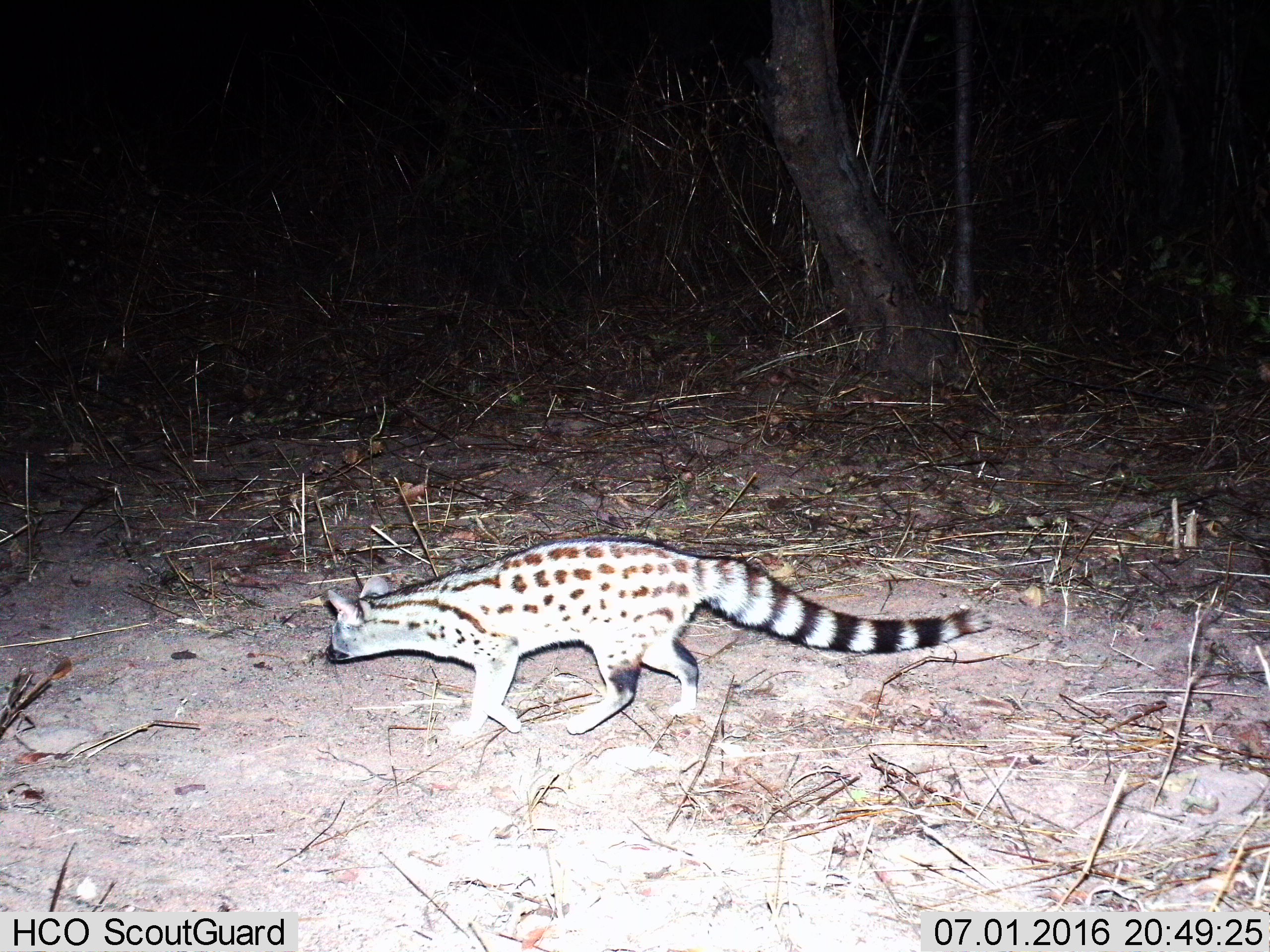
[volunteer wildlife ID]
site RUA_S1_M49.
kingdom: Animalia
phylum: Chordata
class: Mammalia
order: Carnivora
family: Viverridae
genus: Genetta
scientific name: Genetta genetta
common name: small-spotted genet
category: genetcommonsmallspotted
Genetcommonsmallspotted (small-spotted genet) (Genetta genetta), count 1. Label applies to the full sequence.